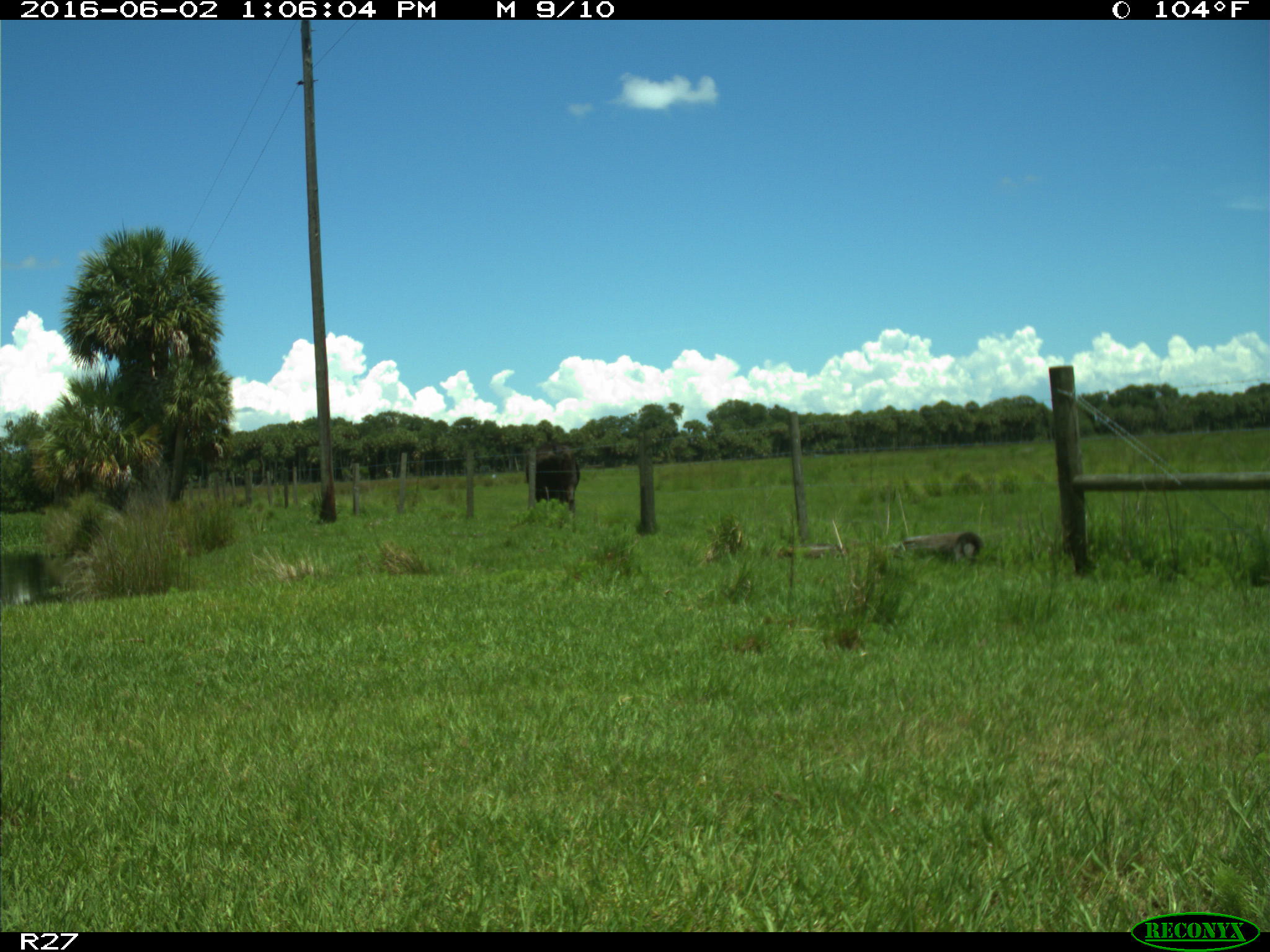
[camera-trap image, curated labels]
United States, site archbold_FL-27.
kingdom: Animalia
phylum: Chordata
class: Mammalia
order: Artiodactyla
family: Bovidae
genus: Bos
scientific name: Bos taurus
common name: domestic cow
Bos taurus (domestic cow).